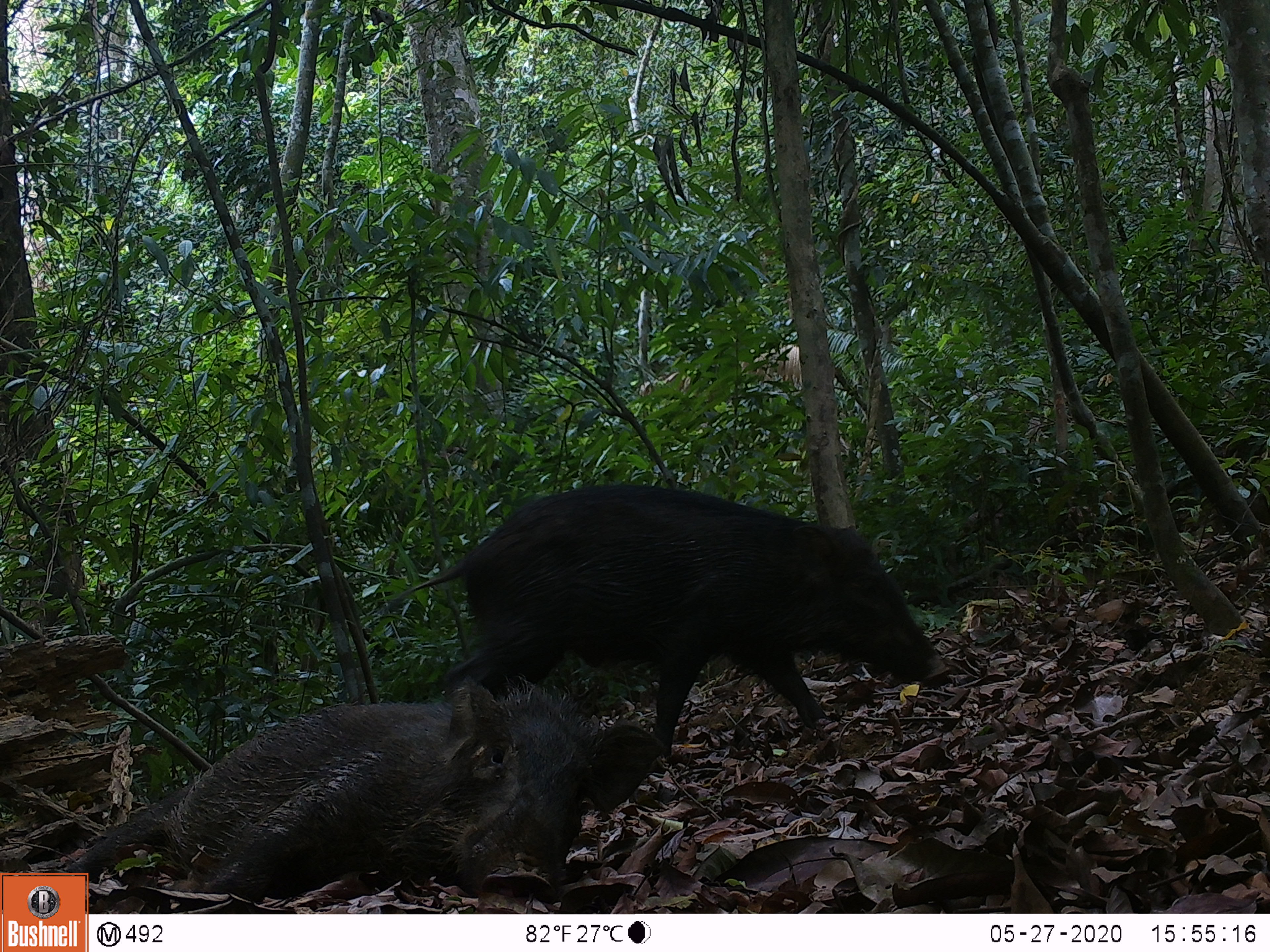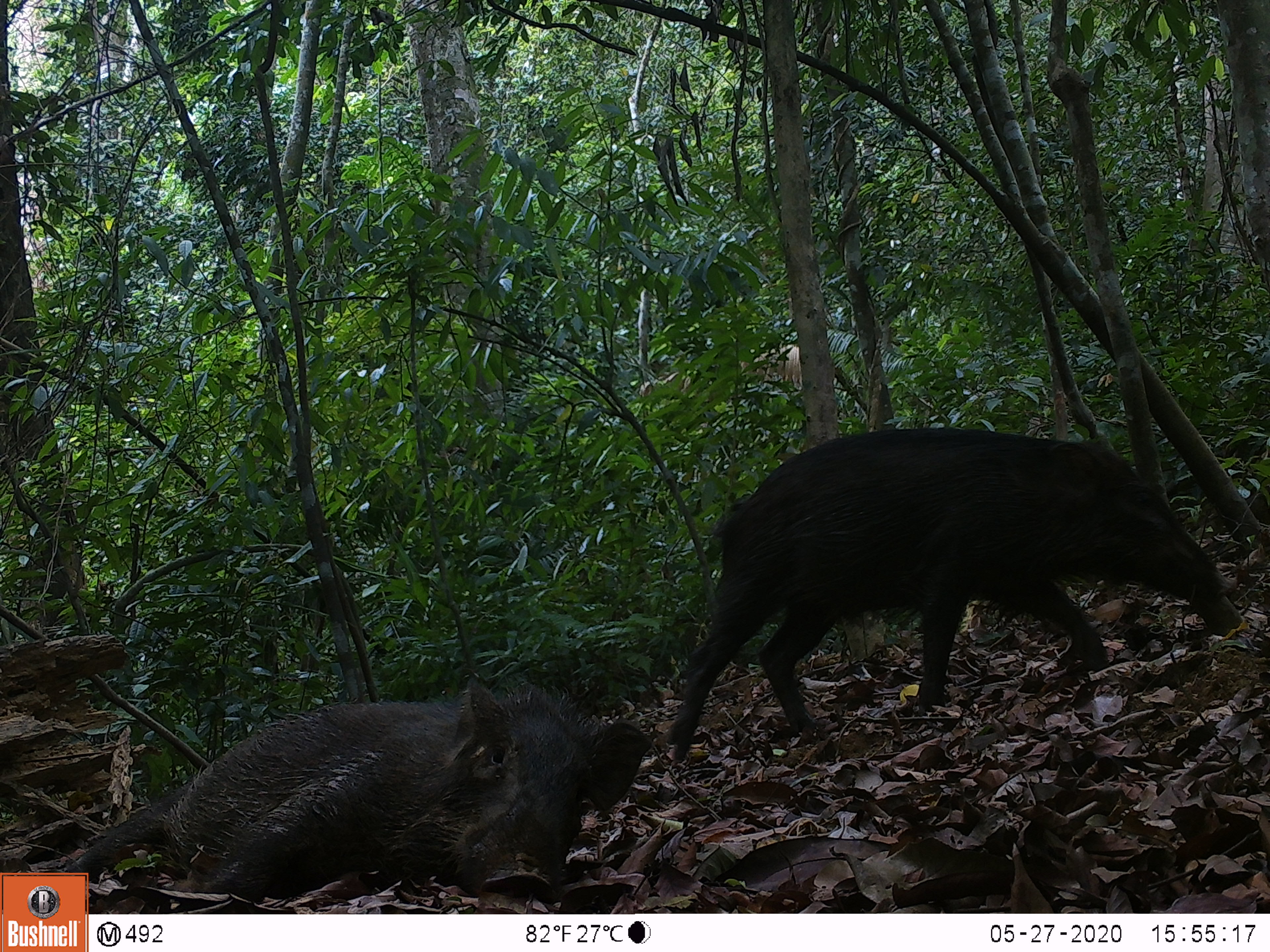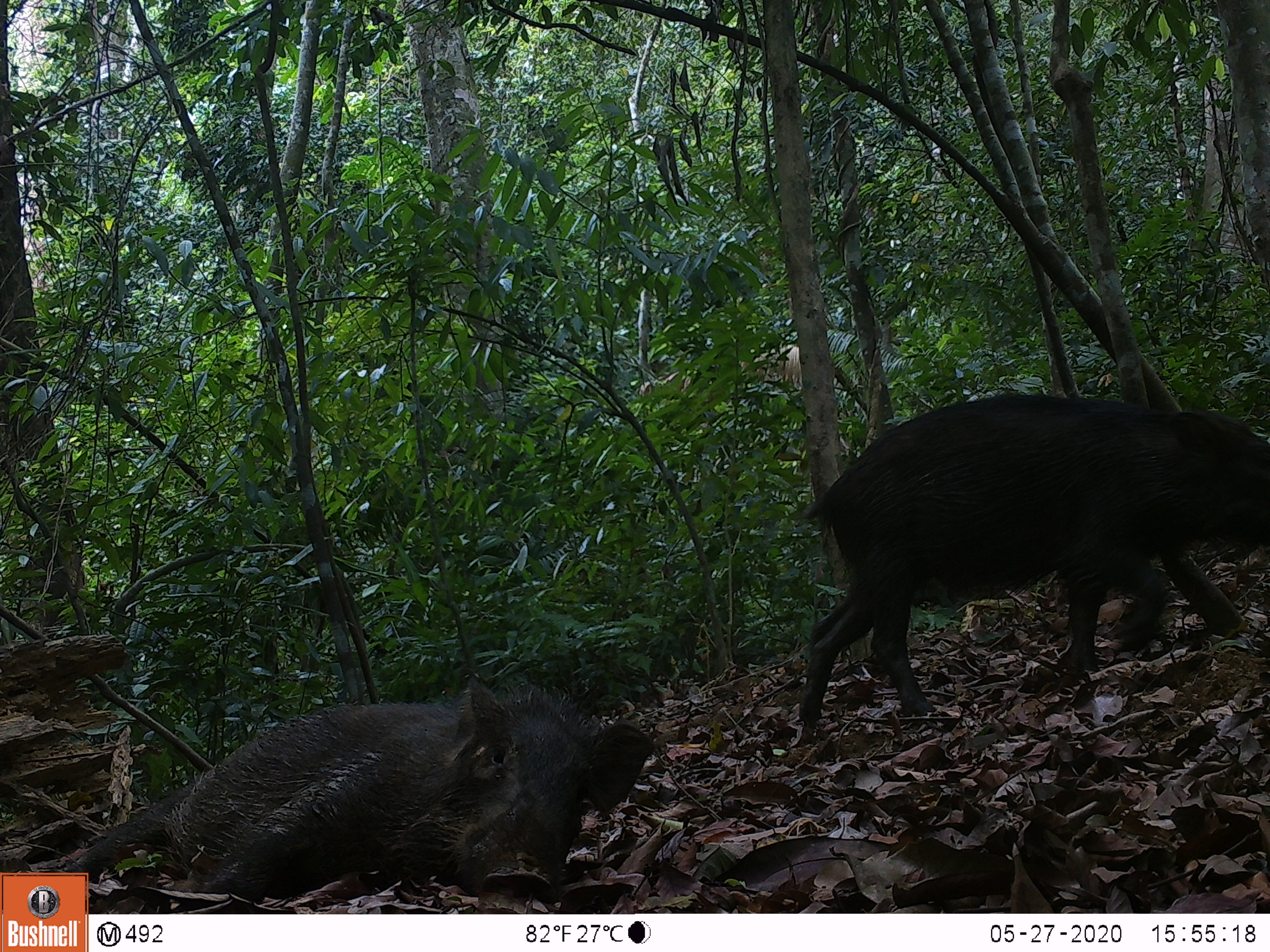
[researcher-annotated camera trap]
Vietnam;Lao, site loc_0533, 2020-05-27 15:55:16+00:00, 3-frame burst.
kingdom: Animalia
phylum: Chordata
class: Mammalia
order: Artiodactyla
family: Suidae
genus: Sus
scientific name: Sus scrofa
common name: eurasian wild pig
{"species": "eurasian wild pig (Sus scrofa)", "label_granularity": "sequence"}